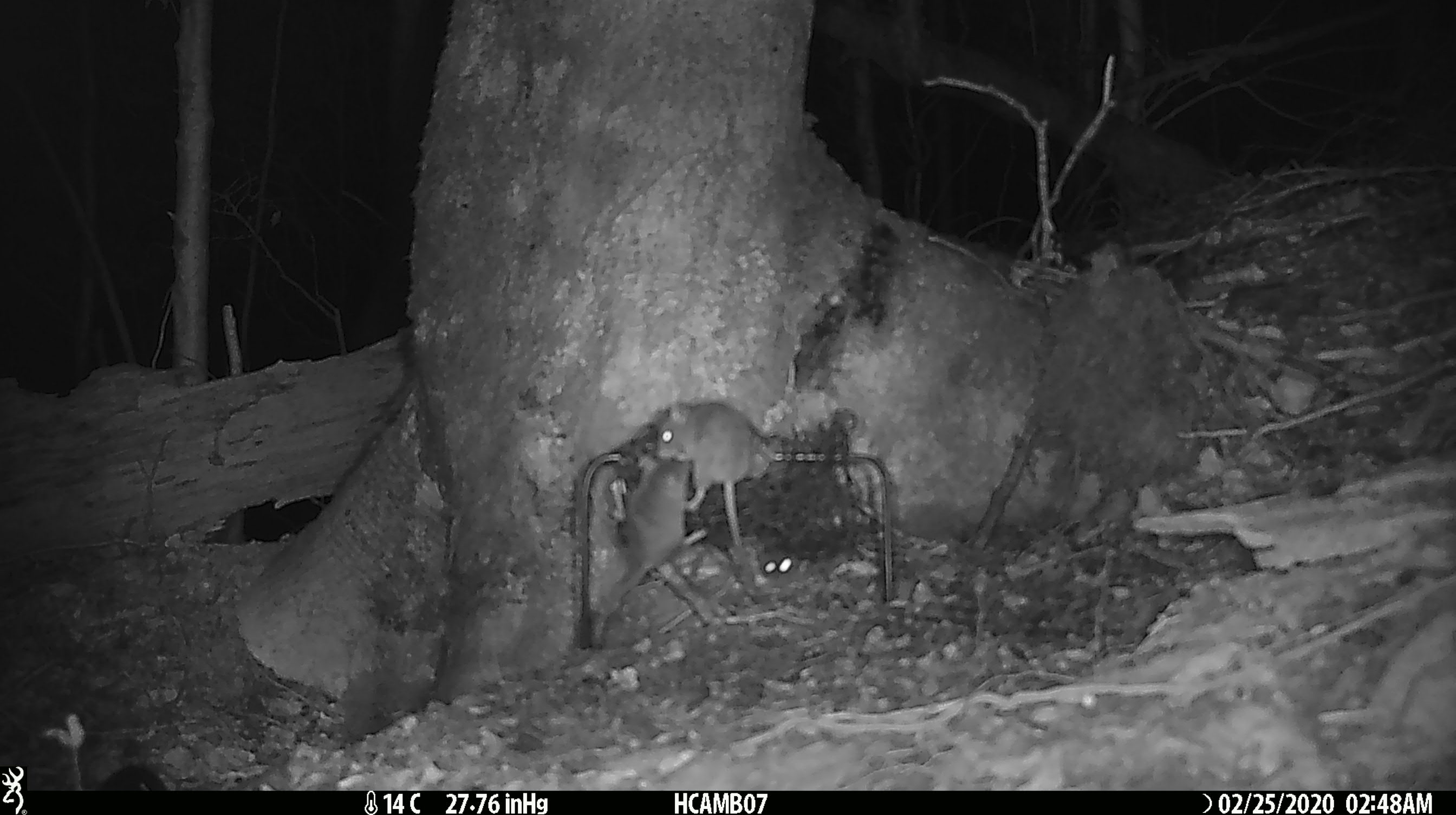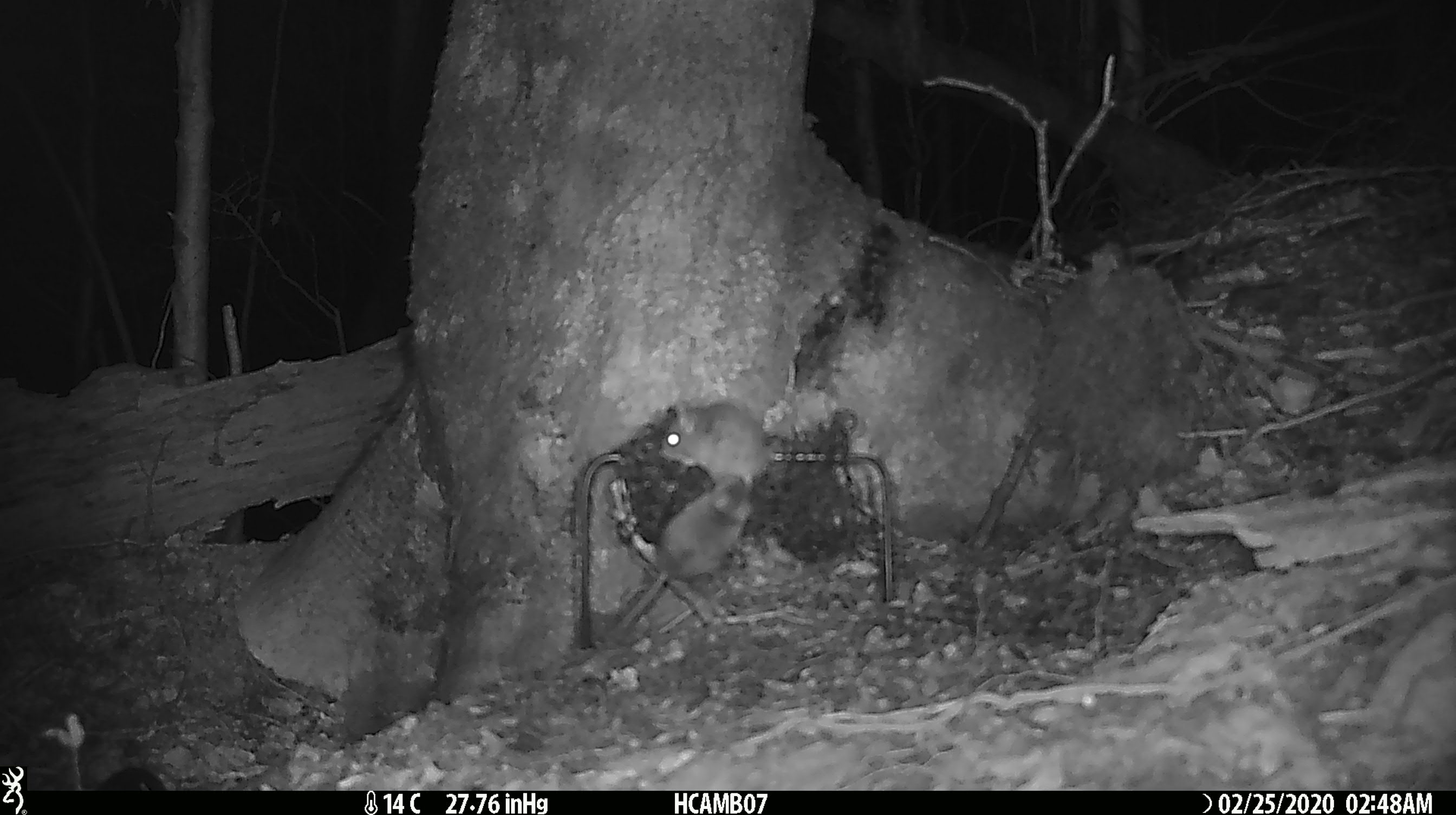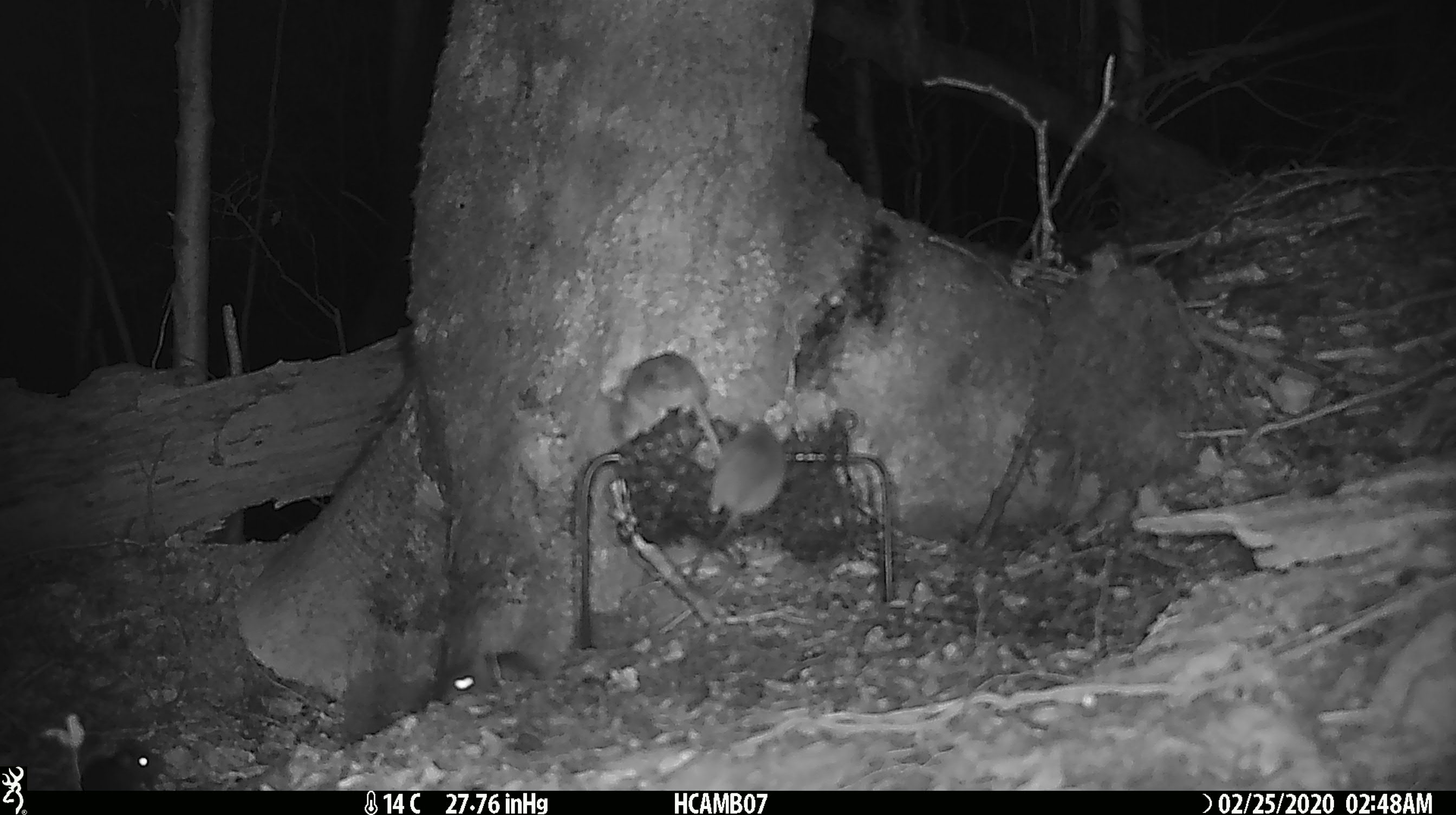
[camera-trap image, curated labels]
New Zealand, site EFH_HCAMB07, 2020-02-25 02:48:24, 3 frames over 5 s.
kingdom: Animalia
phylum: Chordata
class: Mammalia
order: Rodentia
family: Muridae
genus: Mus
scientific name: Mus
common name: mouse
Mouse (Mus).